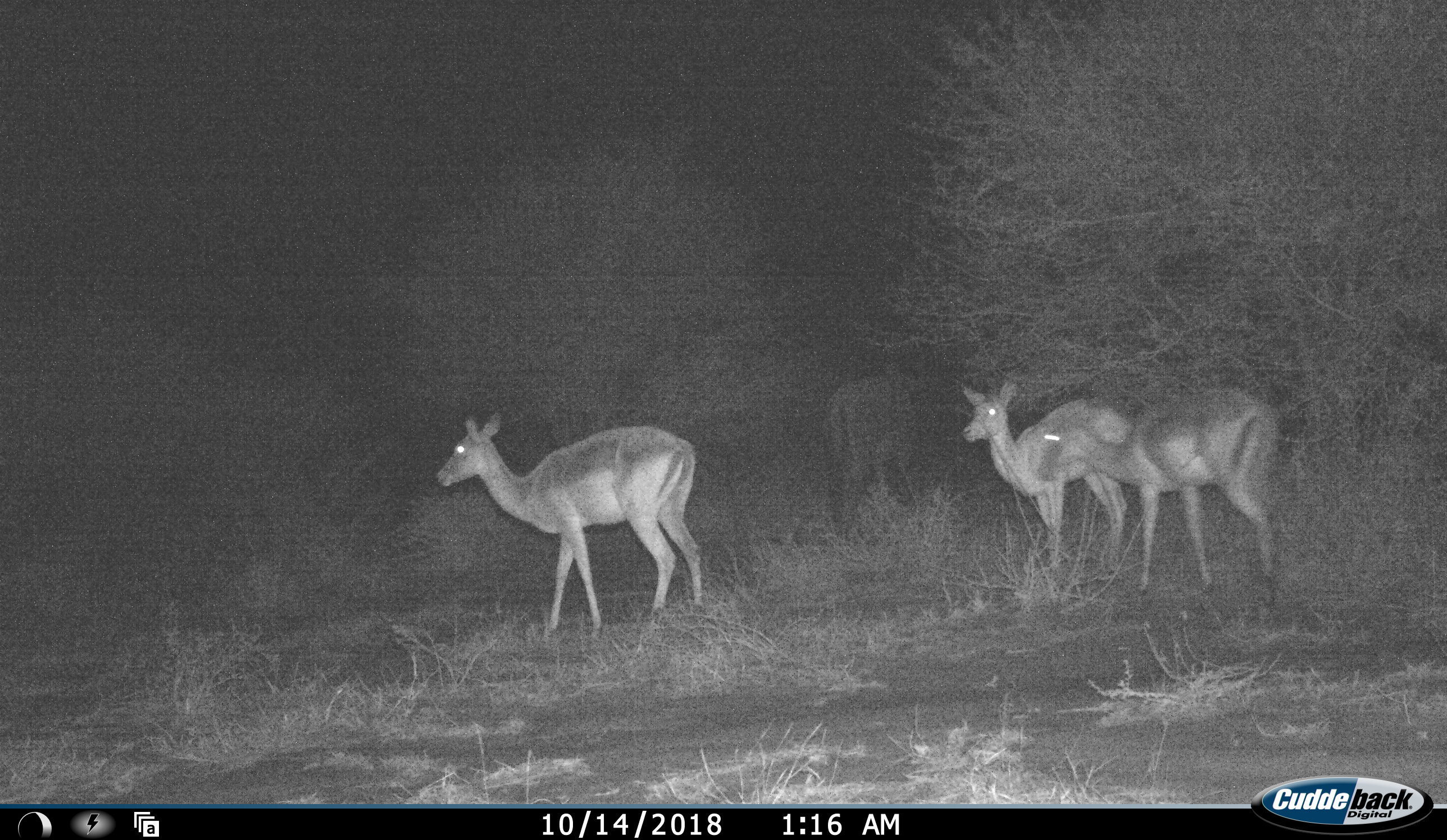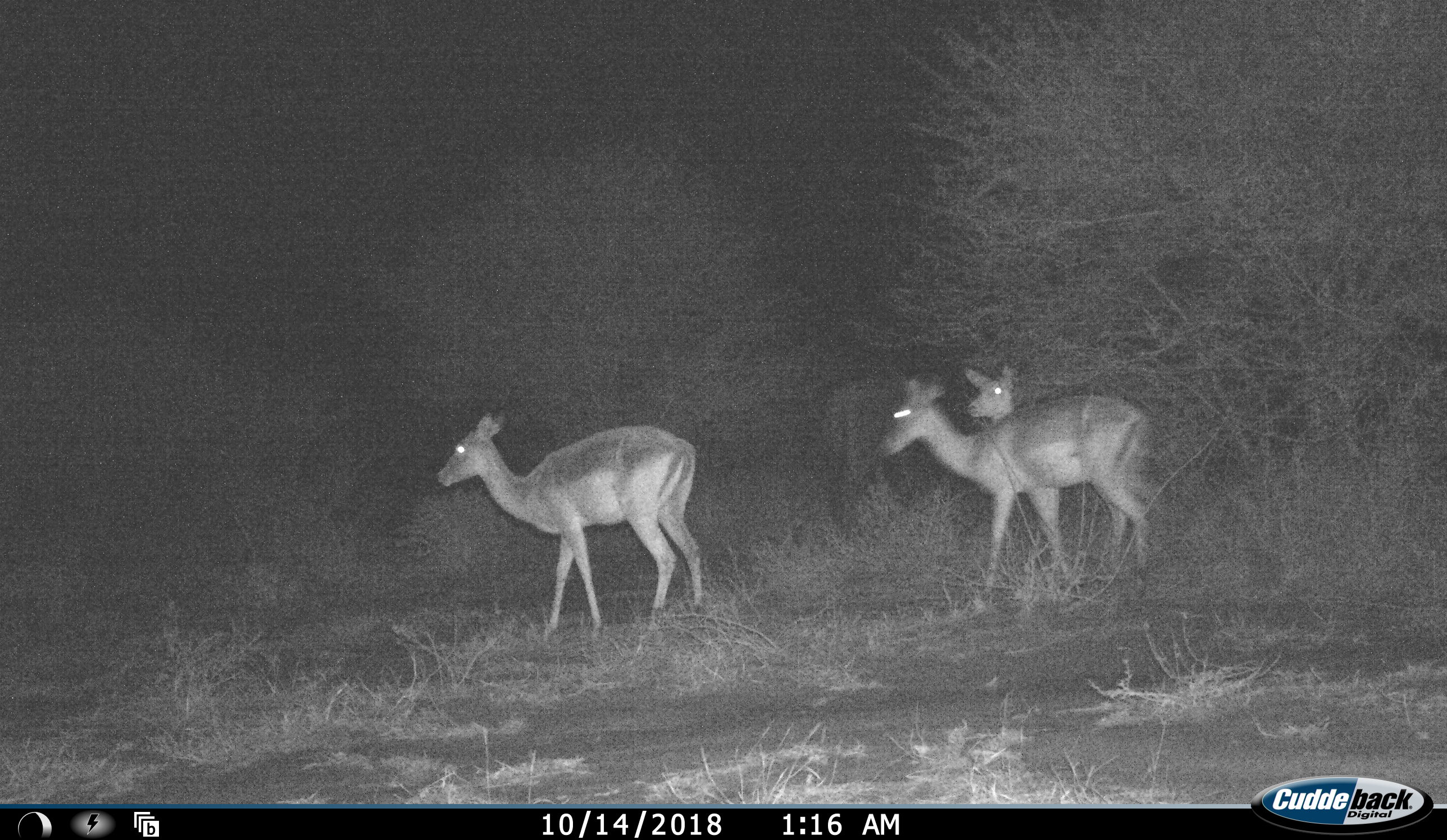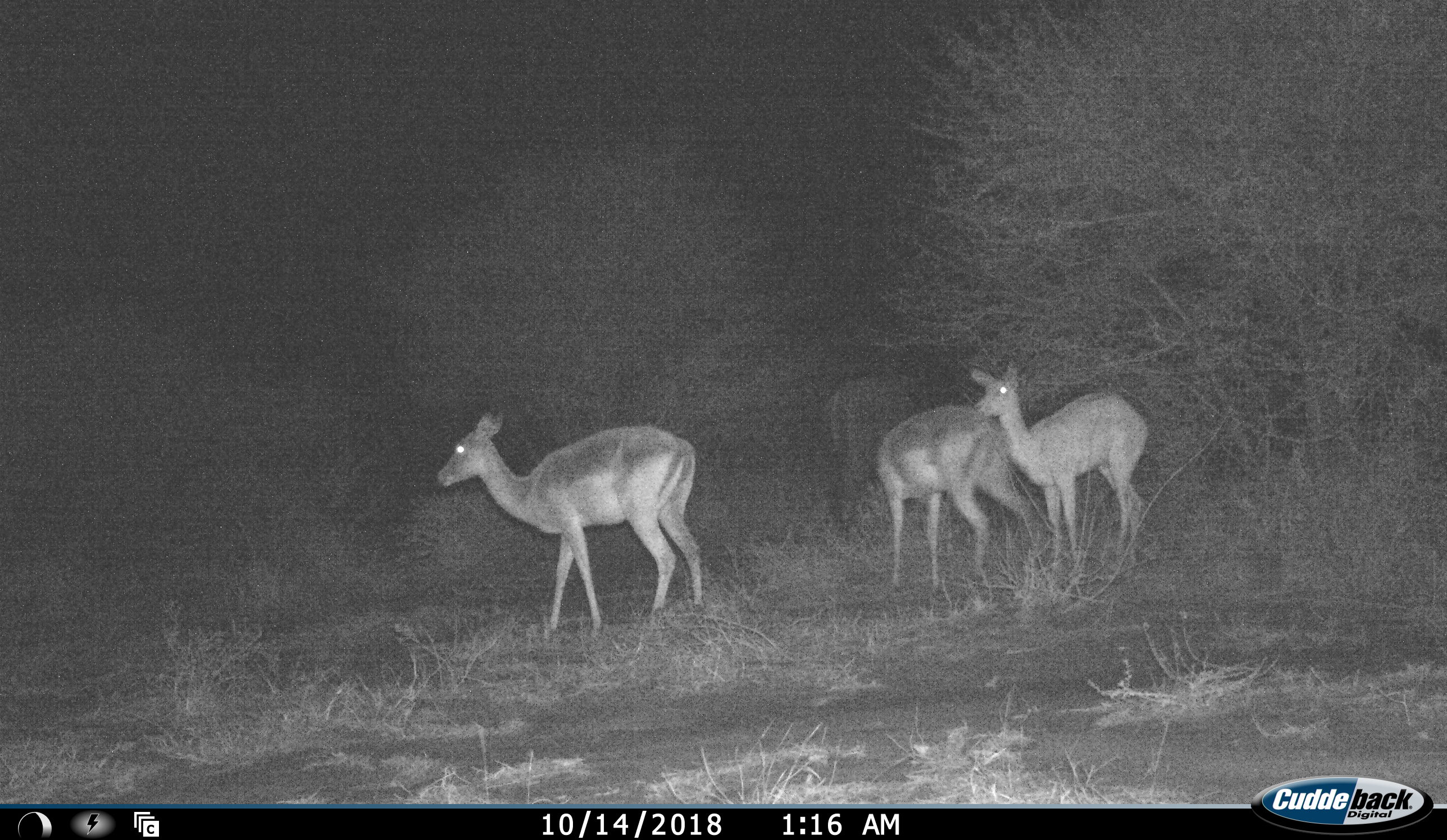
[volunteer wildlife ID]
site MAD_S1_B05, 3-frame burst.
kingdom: Animalia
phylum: Chordata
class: Mammalia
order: Artiodactyla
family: Bovidae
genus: Aepyceros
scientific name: Aepyceros melampus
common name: impala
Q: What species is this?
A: Impala (Aepyceros melampus).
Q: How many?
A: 3.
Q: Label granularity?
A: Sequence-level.